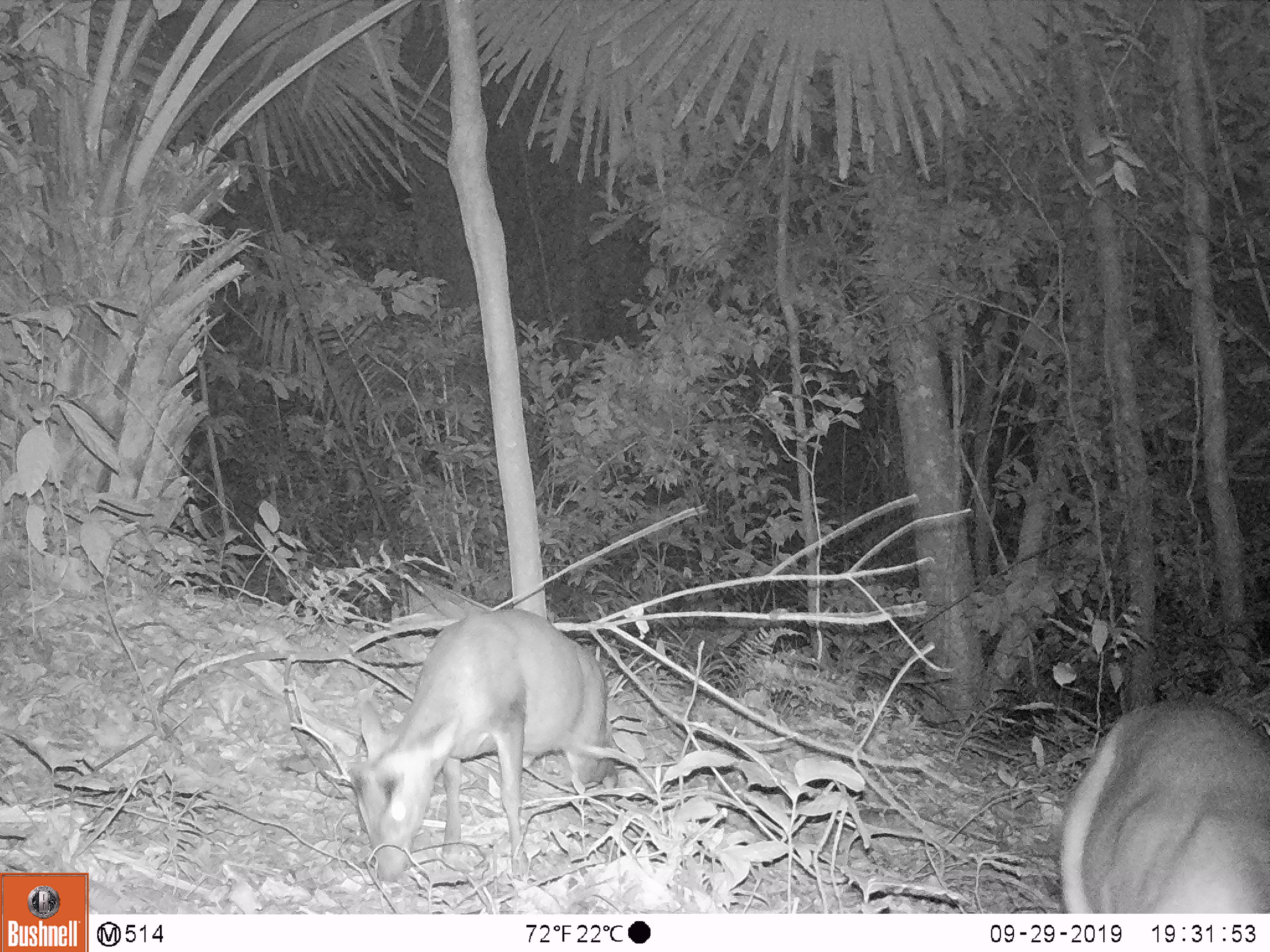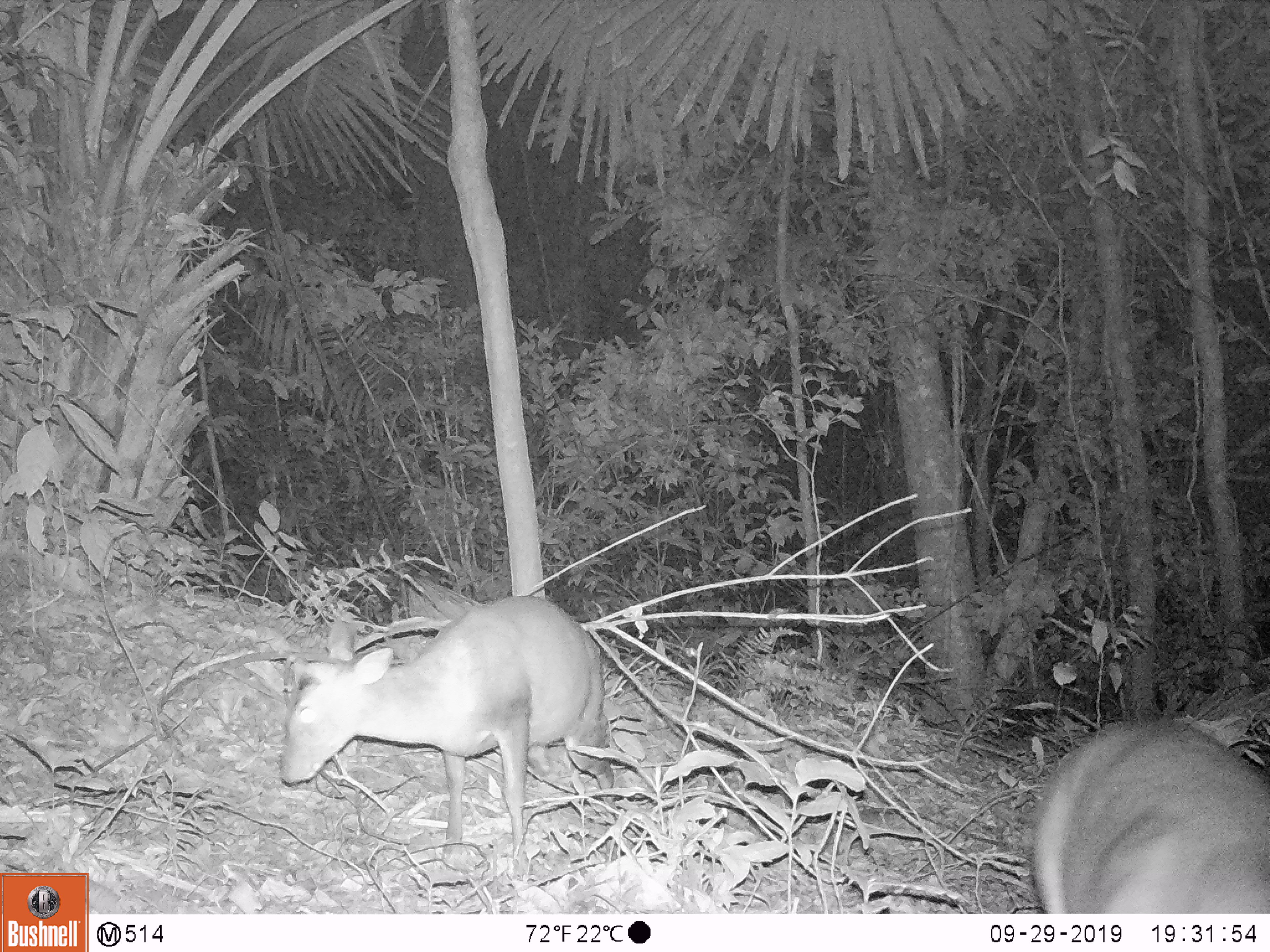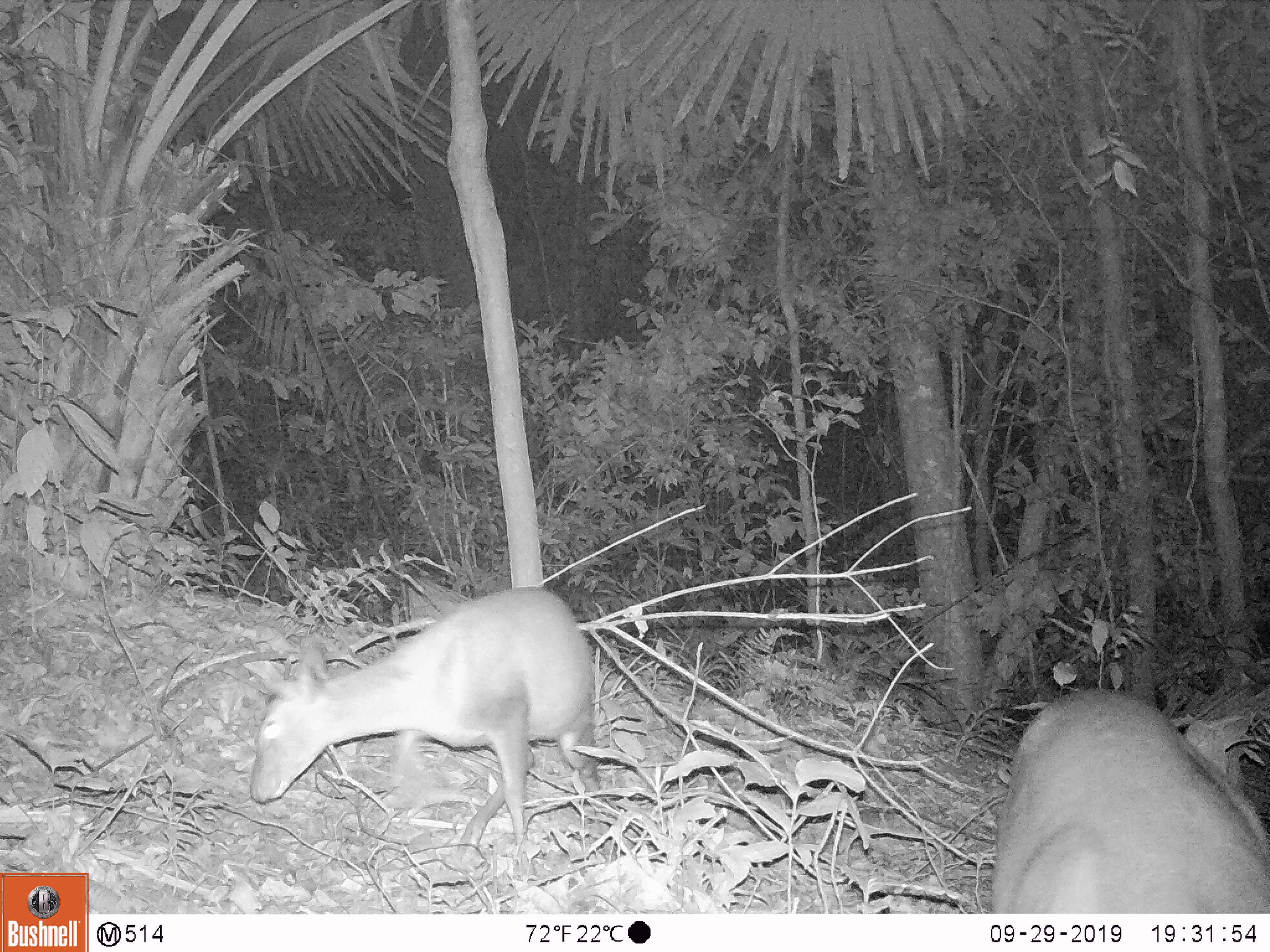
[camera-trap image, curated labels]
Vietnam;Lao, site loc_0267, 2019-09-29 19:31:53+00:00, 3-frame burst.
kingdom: Animalia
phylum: Chordata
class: Mammalia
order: Artiodactyla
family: Cervidae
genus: Muntiacus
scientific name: Muntiacus rooseveltorum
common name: roosevelt's muntjac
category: roosevelts muntjac group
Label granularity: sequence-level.